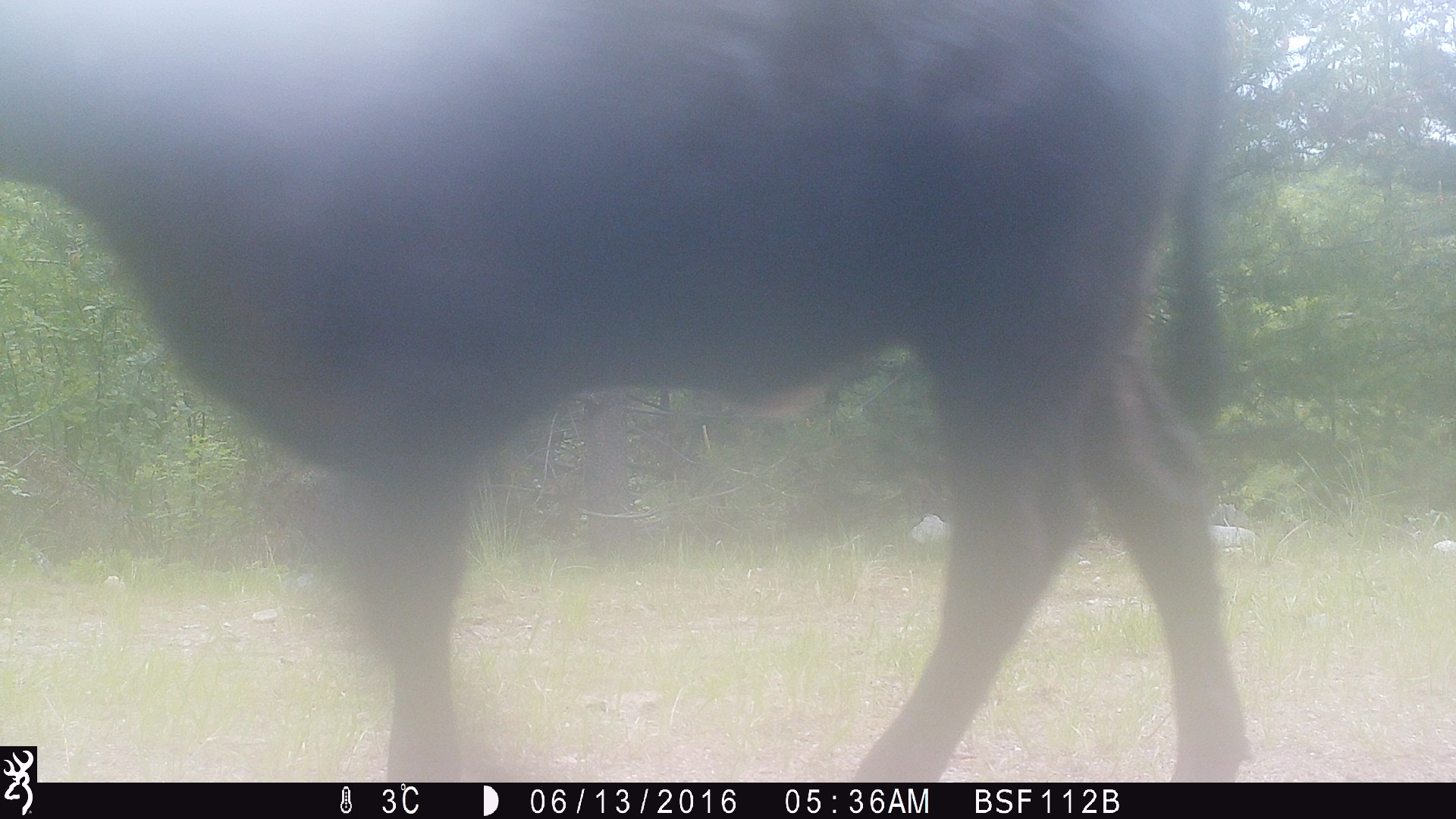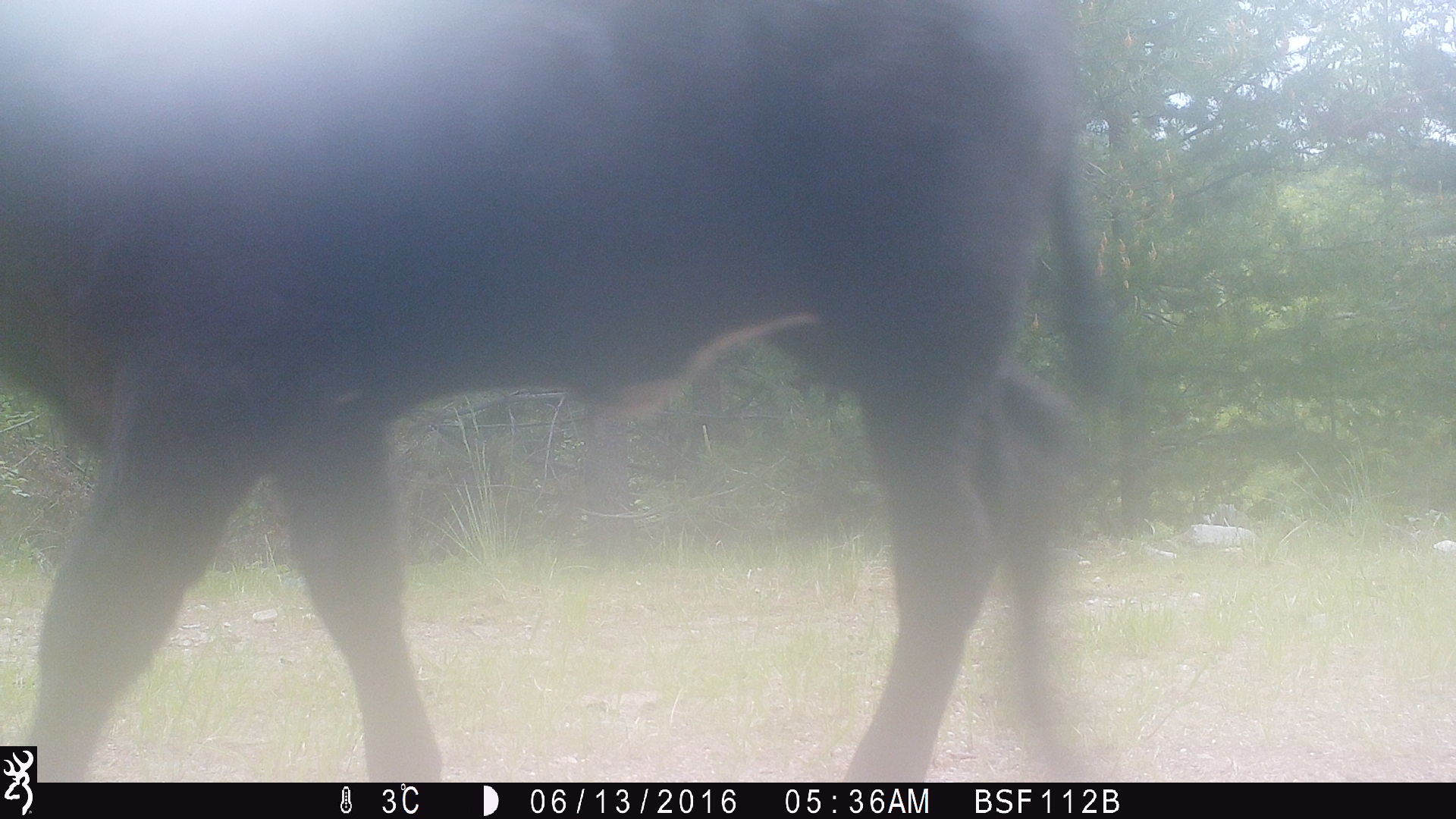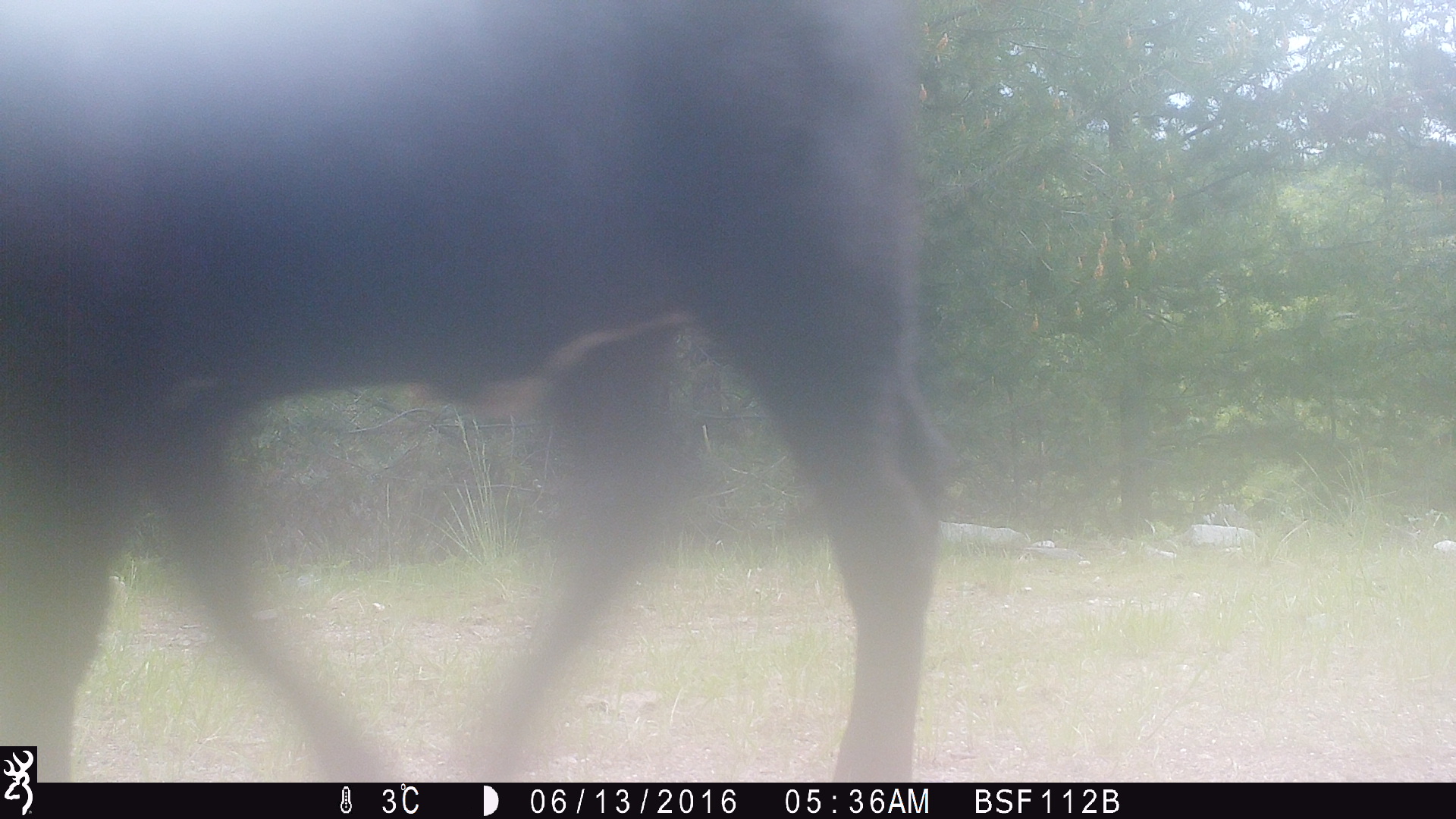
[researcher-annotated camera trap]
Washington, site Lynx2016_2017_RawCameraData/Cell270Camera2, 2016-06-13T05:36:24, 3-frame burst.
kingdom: Animalia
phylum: Chordata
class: Mammalia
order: Artiodactyla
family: Bovidae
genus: Bos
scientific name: Bos taurus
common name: domestic cattle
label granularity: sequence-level